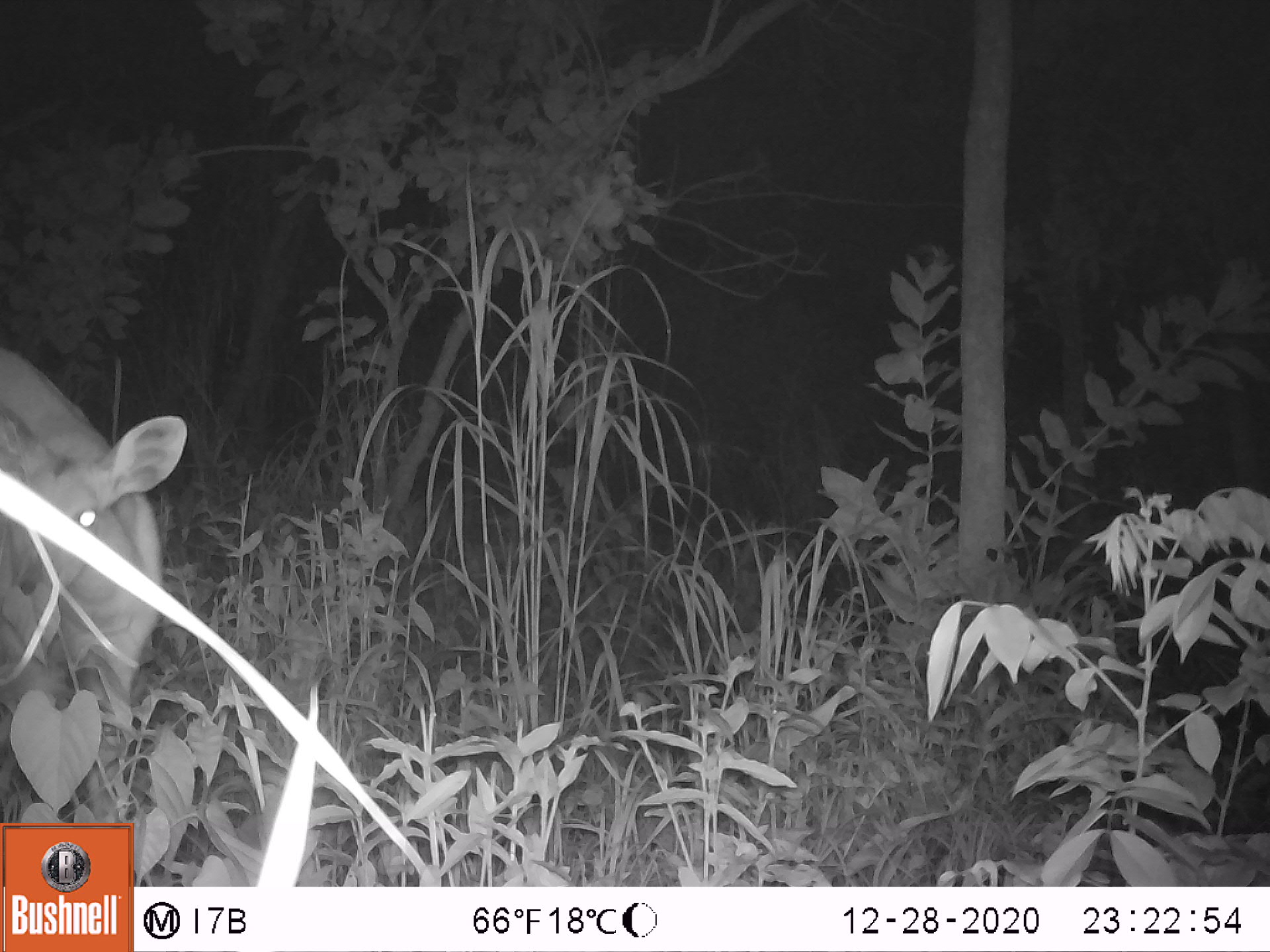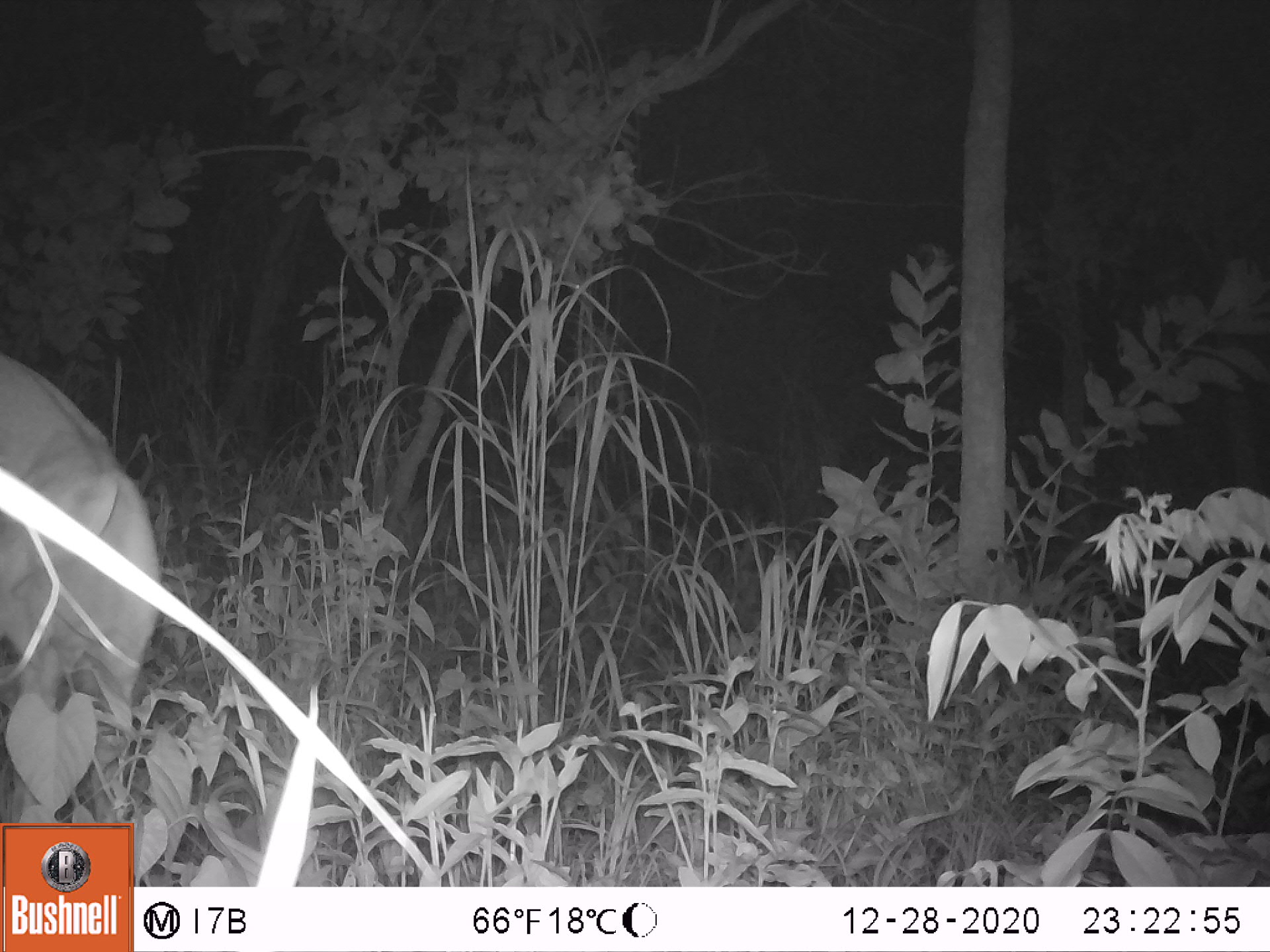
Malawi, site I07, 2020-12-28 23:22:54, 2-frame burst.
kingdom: Animalia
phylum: Chordata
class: Mammalia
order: Artiodactyla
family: Bovidae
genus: Tragelaphus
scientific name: Tragelaphus sylvaticus sylvaticus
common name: cape bushbuck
Cape bushbuck (Tragelaphus sylvaticus sylvaticus), count 1.